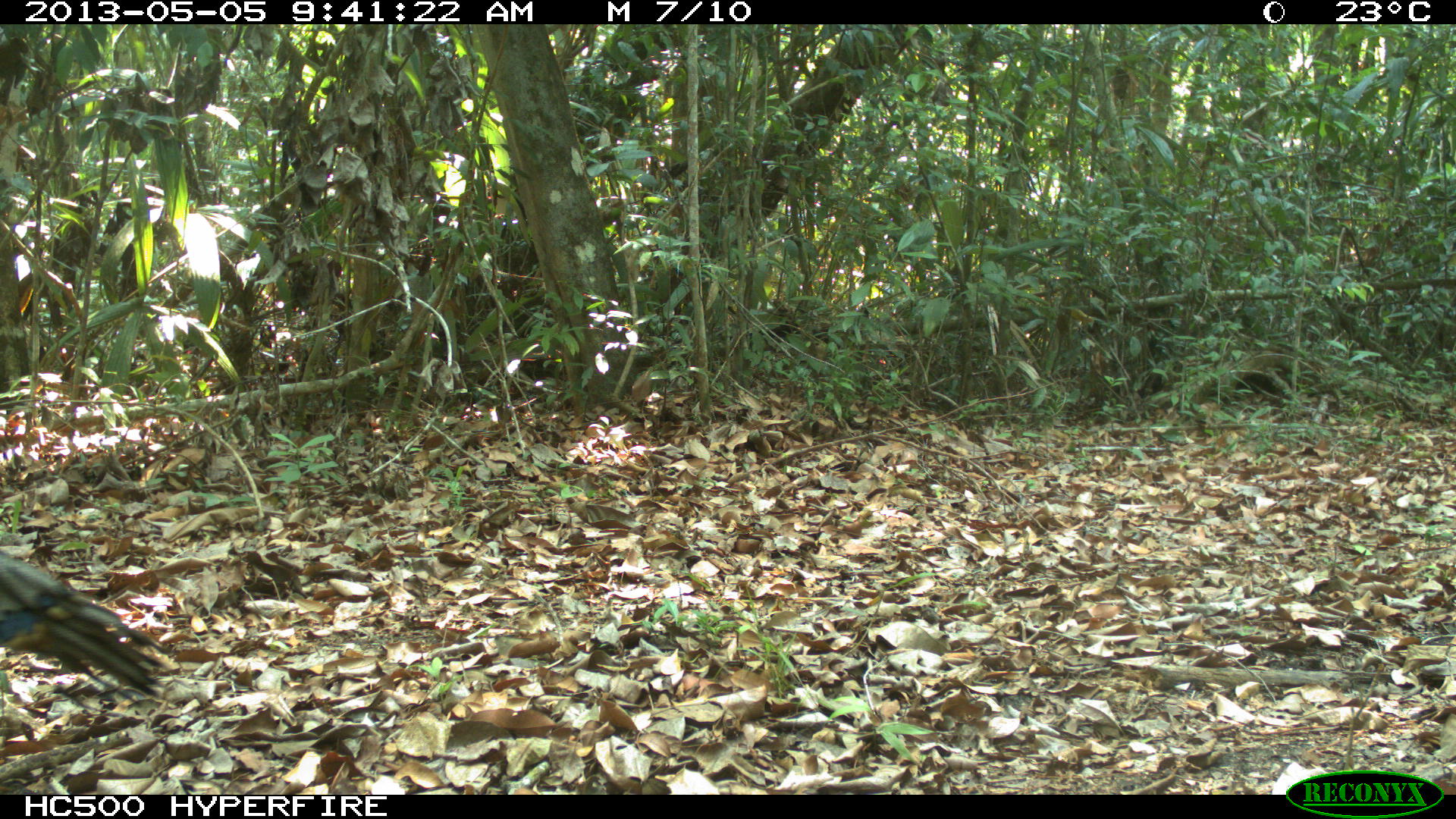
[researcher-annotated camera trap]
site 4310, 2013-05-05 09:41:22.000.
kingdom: Animalia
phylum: Chordata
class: Aves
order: Galliformes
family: Phasianidae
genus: Meleagris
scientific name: Meleagris ocellata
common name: ocellated turkey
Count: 1.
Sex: male.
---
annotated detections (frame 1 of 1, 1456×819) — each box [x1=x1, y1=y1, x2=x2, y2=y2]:
meleagris ocellata: [x1=0, y1=551, x2=176, y2=725]